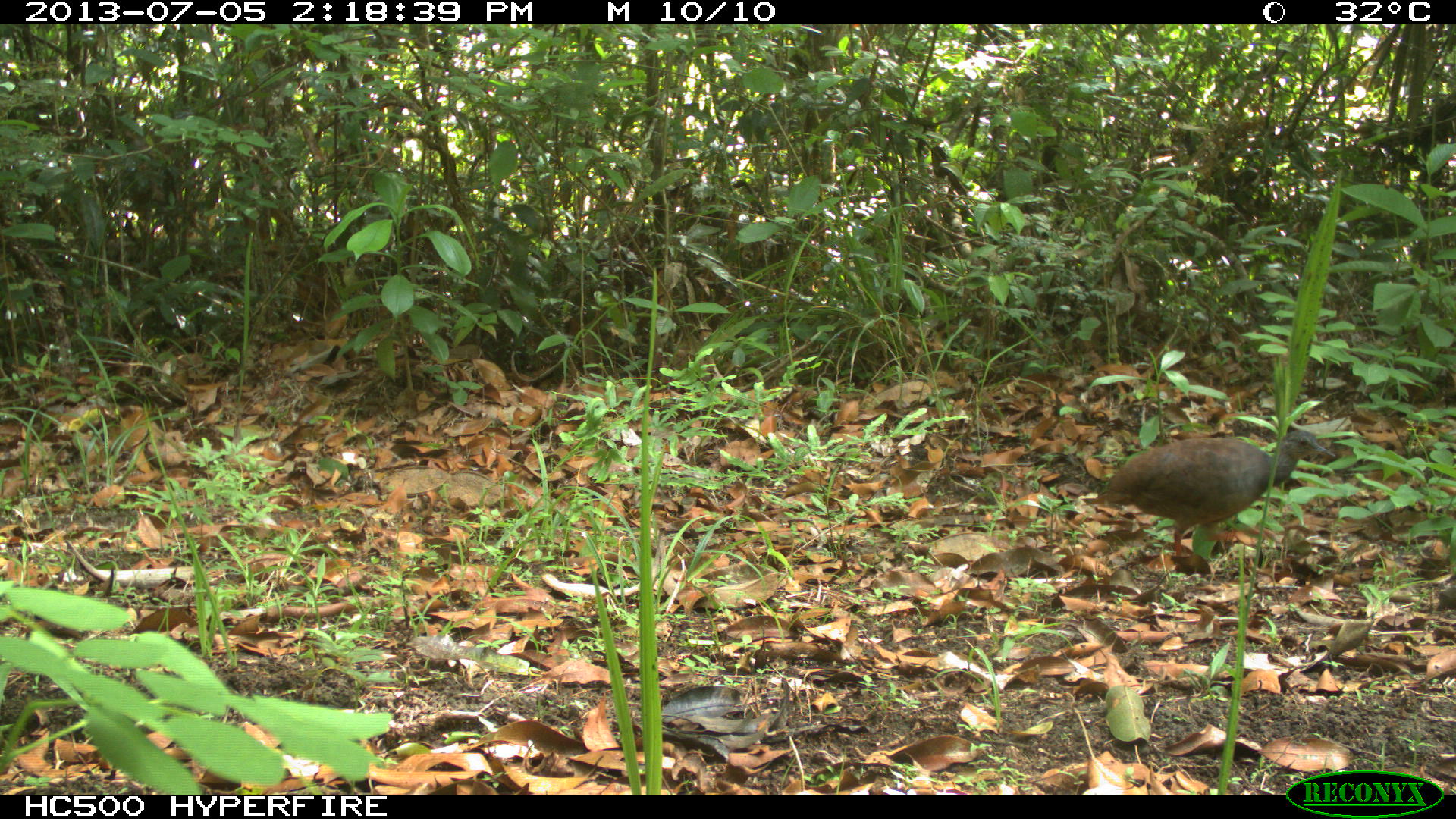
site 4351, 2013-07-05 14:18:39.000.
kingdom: Animalia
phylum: Chordata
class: Aves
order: Tinamiformes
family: Tinamidae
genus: Tinamus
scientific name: Tinamus major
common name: great tinamou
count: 1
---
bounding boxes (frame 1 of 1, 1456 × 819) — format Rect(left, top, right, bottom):
tinamus major: Rect(1097, 425, 1335, 572)